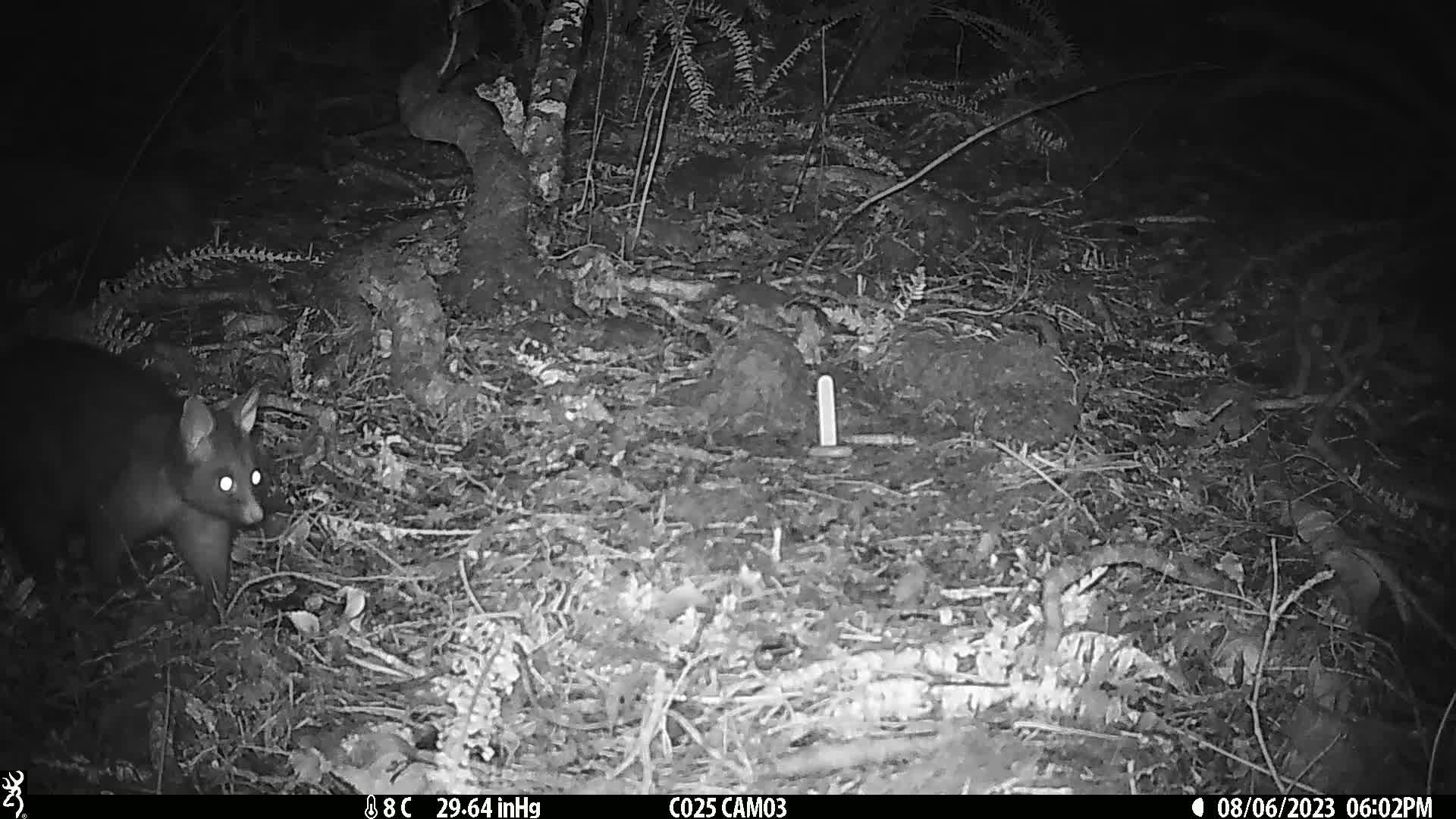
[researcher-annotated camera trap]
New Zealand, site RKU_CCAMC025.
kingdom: Animalia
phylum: Chordata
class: Mammalia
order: Diprotodontia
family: Phalangeridae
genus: Trichosurus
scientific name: Trichosurus vulpecula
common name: common brushtail possum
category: possum